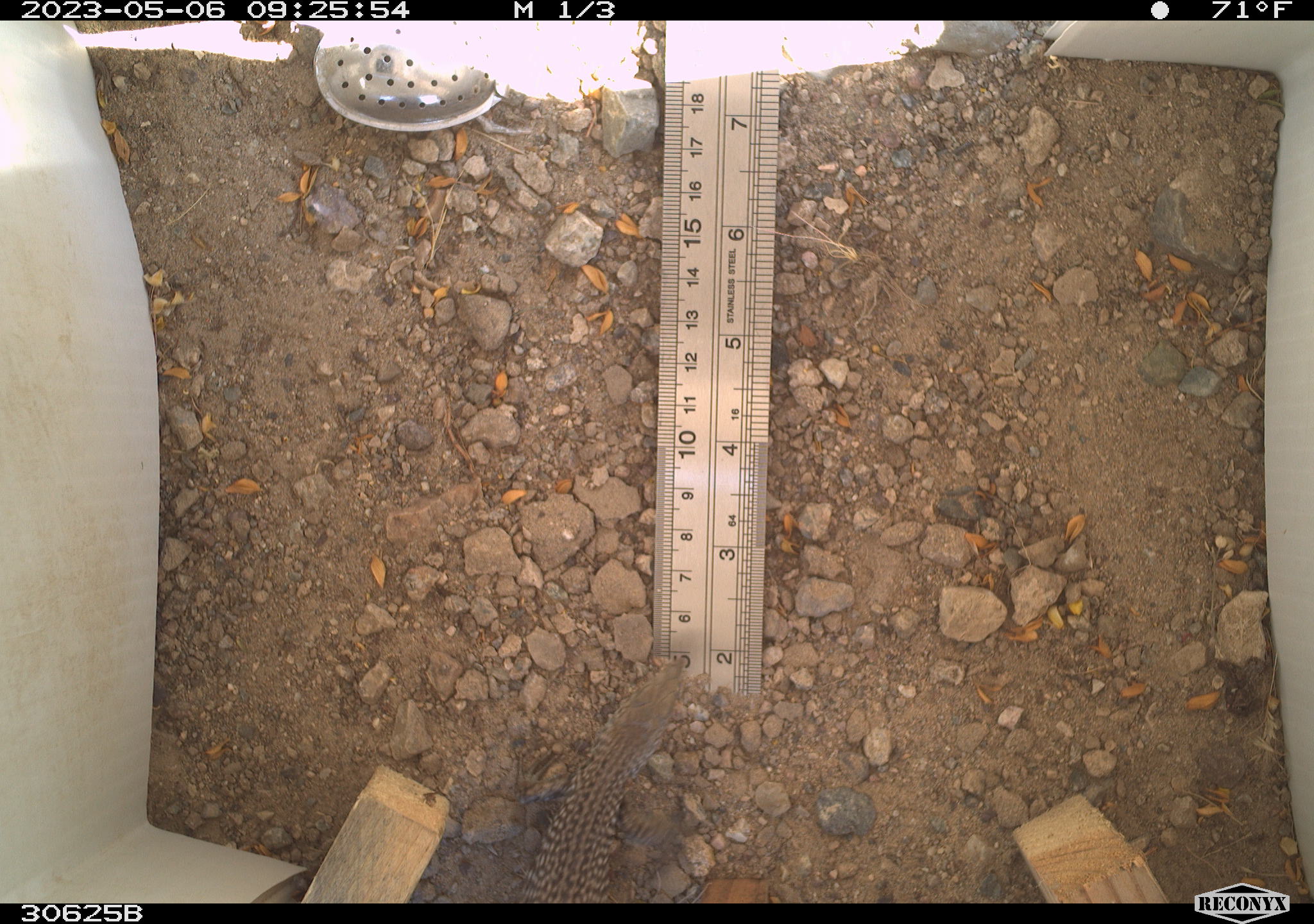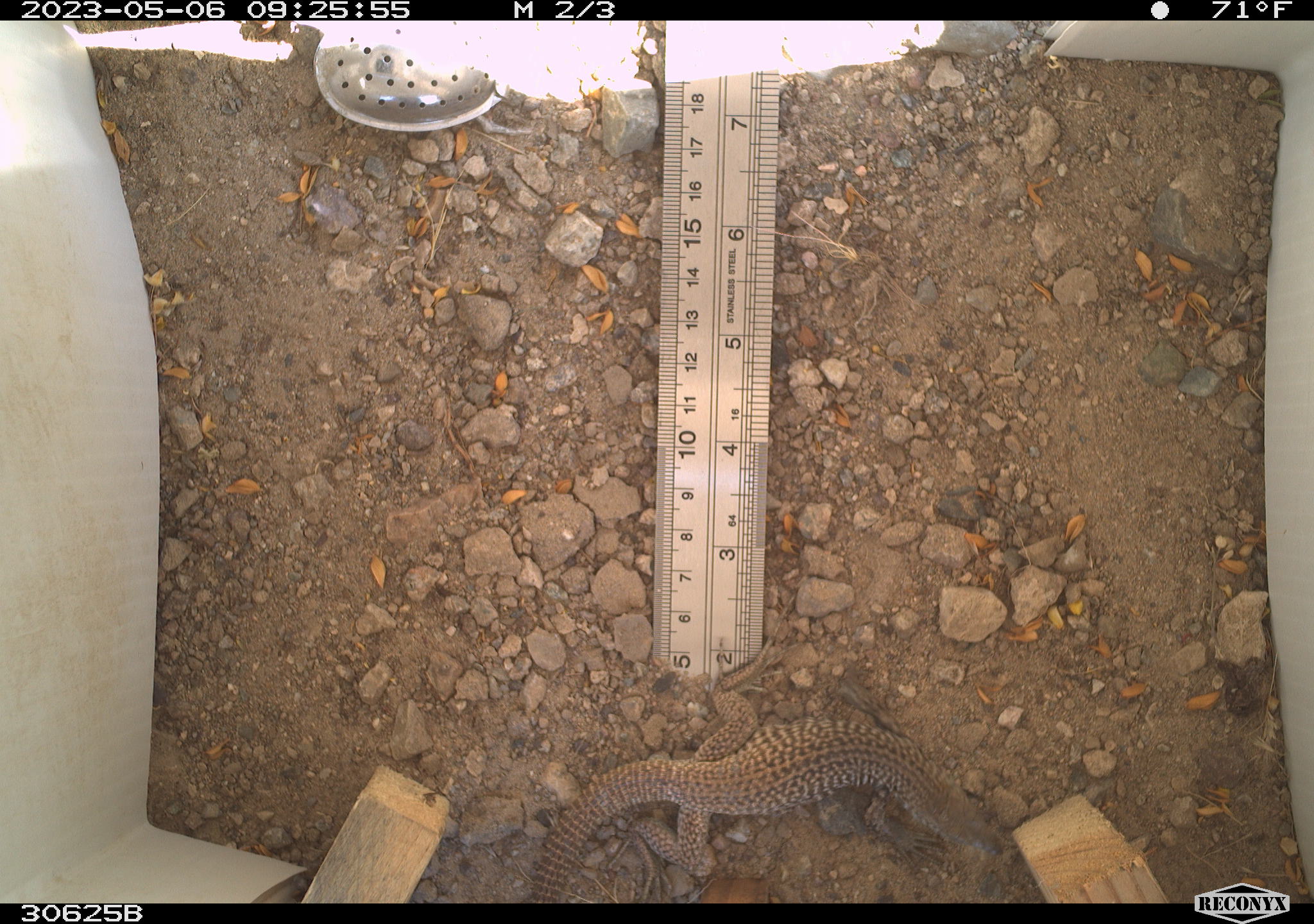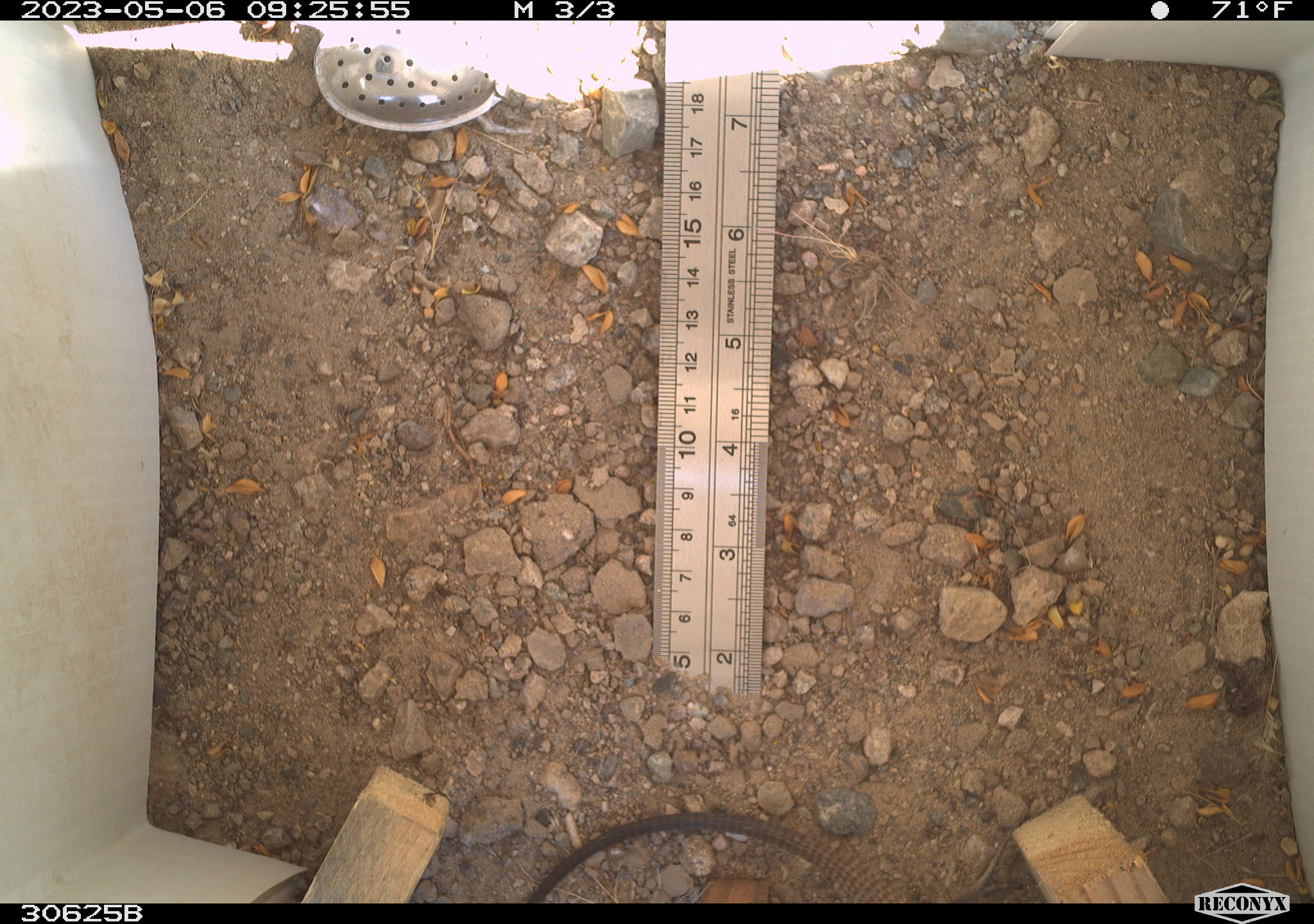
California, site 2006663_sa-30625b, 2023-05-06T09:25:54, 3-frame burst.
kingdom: Animalia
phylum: Chordata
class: Reptilia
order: Squamata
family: Teiidae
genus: Aspidoscelis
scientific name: Aspidoscelis tigris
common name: western whiptail